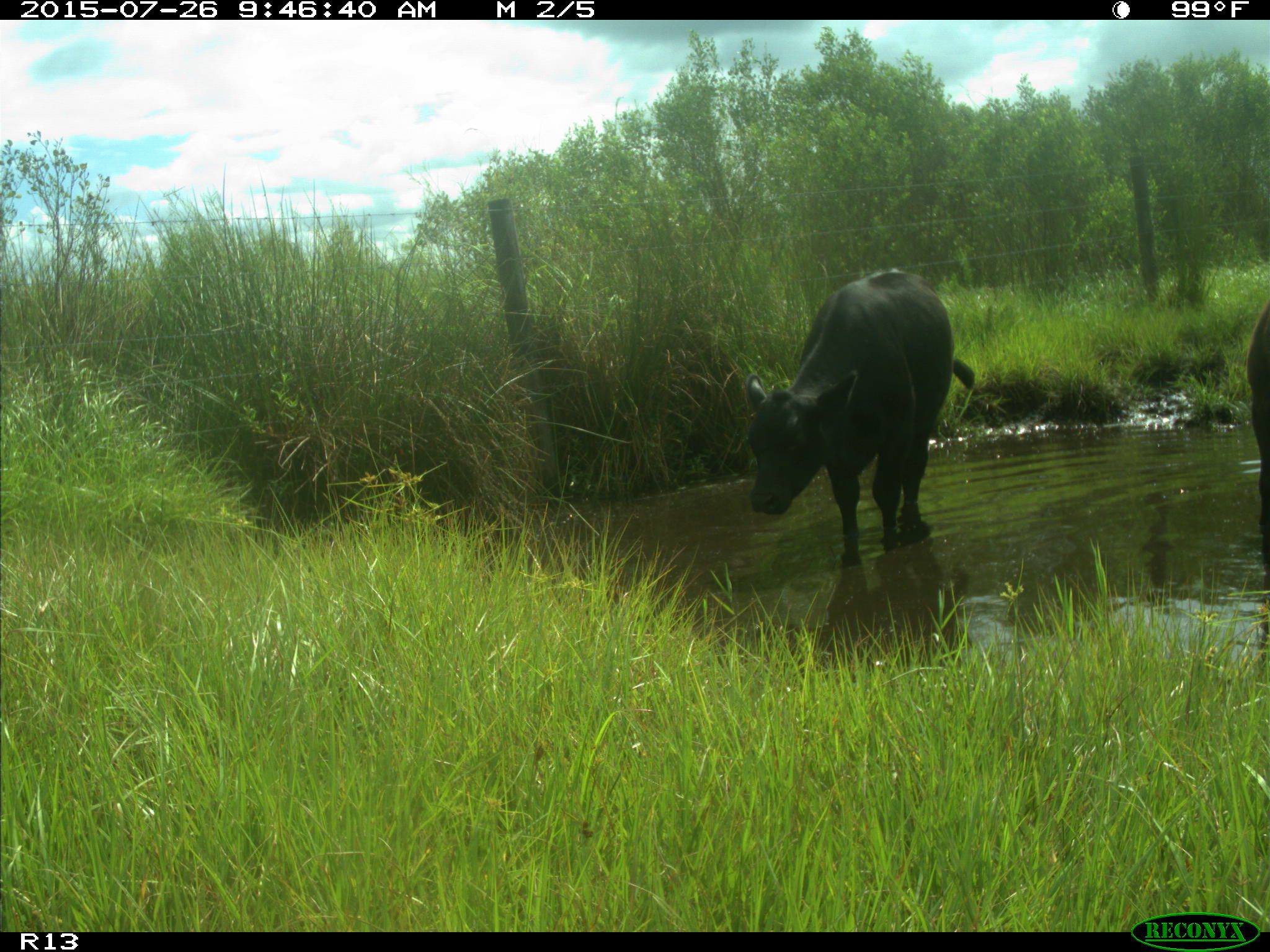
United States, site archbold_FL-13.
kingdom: Animalia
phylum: Chordata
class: Mammalia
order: Artiodactyla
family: Bovidae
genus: Bos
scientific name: Bos taurus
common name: domestic cow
Bos taurus (domestic cow).